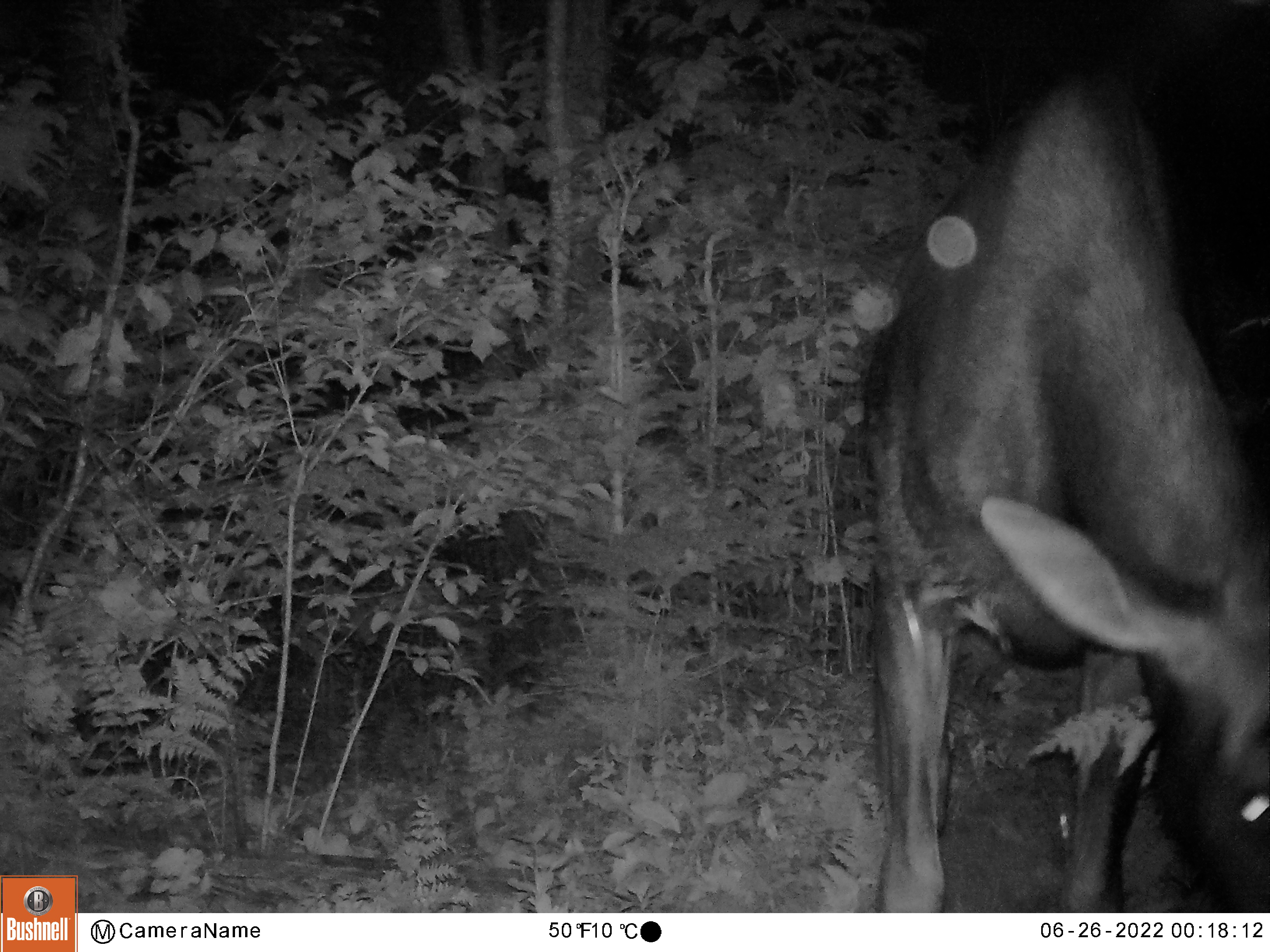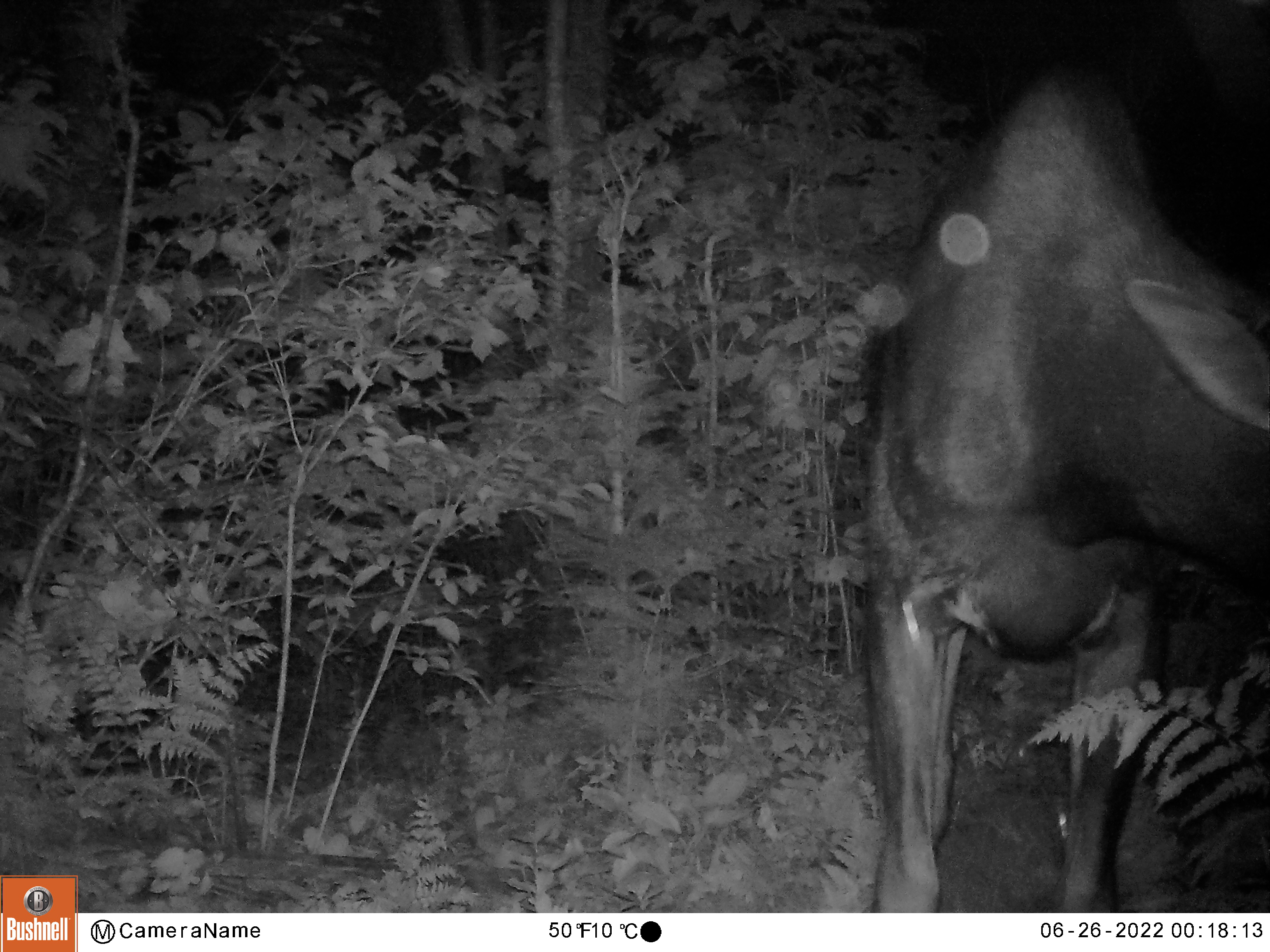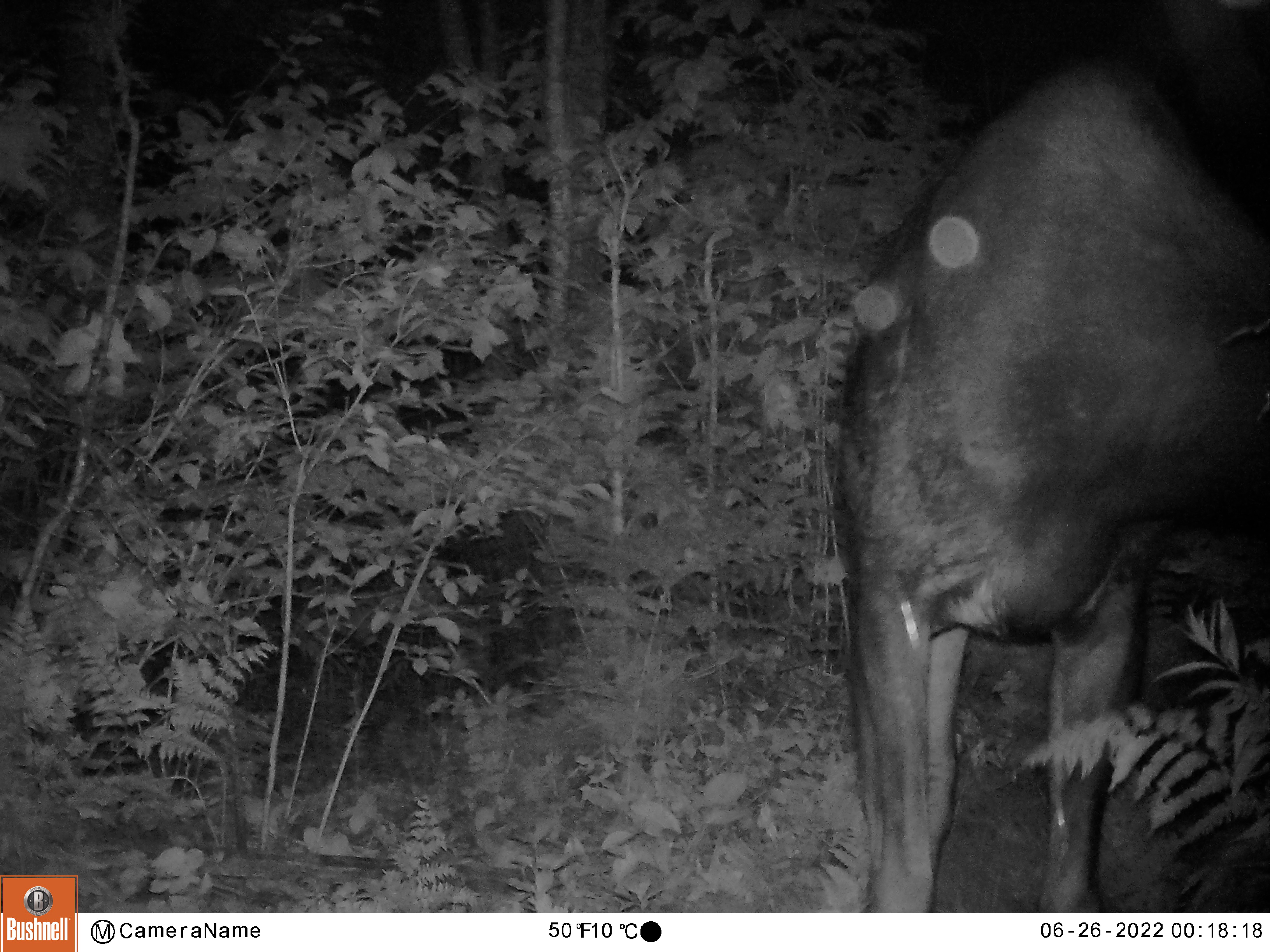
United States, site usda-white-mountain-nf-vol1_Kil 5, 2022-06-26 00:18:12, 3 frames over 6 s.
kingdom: Animalia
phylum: Chordata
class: Mammalia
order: Artiodactyla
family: Cervidae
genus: Alces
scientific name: Alces alces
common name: moose